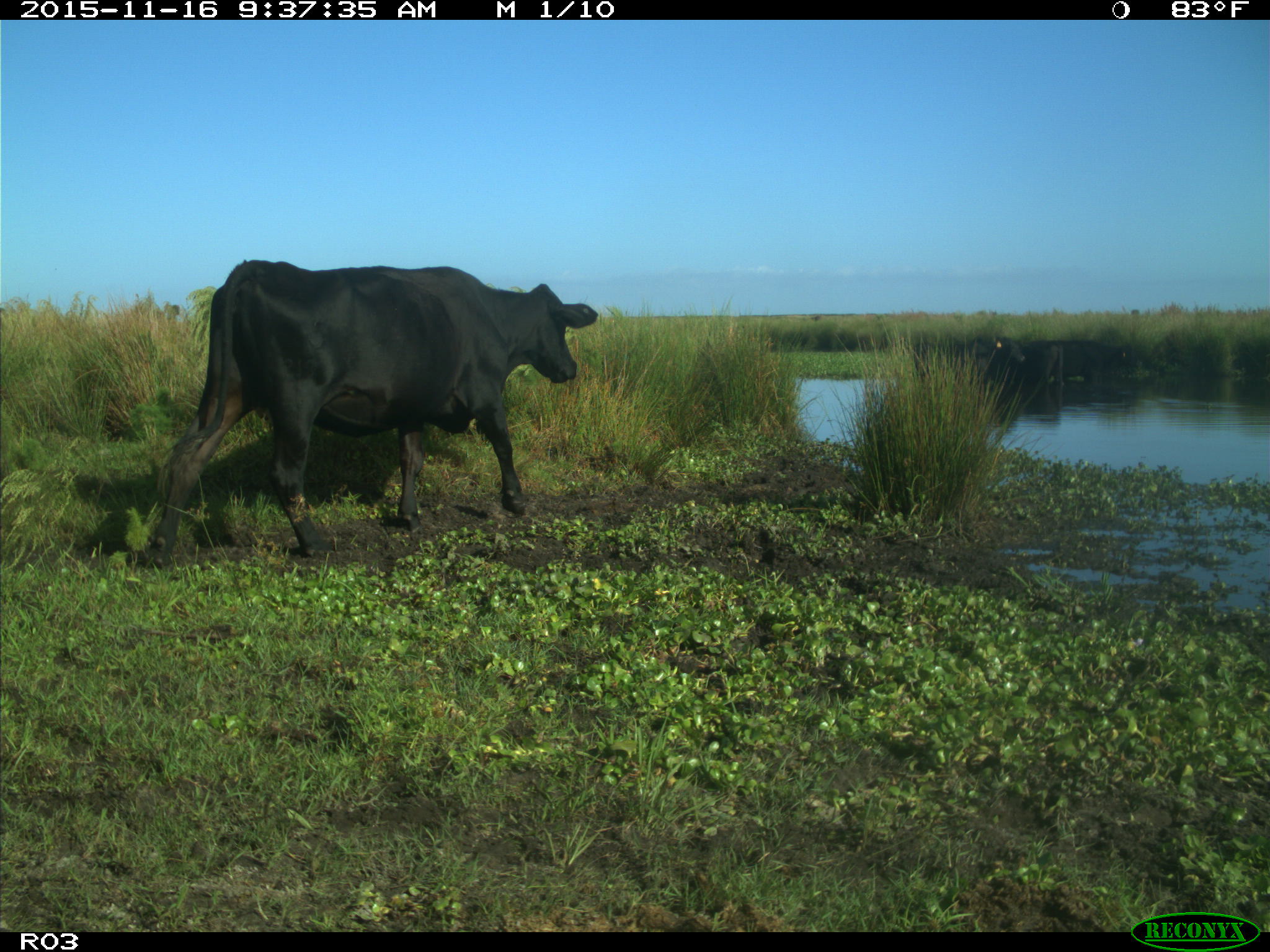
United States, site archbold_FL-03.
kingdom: Animalia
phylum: Chordata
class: Mammalia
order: Artiodactyla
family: Bovidae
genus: Bos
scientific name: Bos taurus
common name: domestic cow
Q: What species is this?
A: Bos taurus (domestic cow).